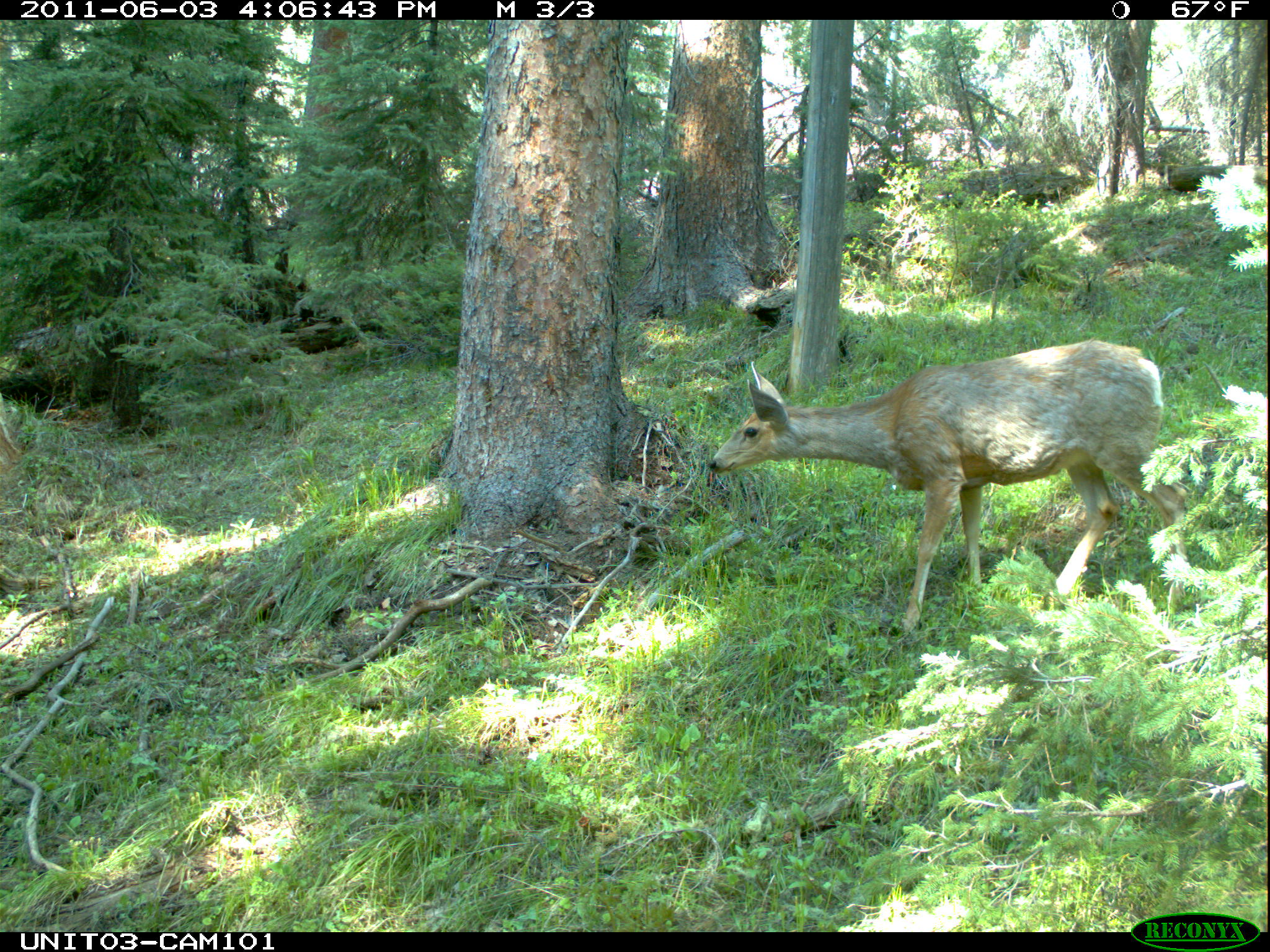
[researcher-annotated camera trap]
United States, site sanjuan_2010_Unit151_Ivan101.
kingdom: Animalia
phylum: Chordata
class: Mammalia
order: Artiodactyla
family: Cervidae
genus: Odocoileus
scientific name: Odocoileus hemionus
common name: mule deer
Odocoileus hemionus (mule deer).